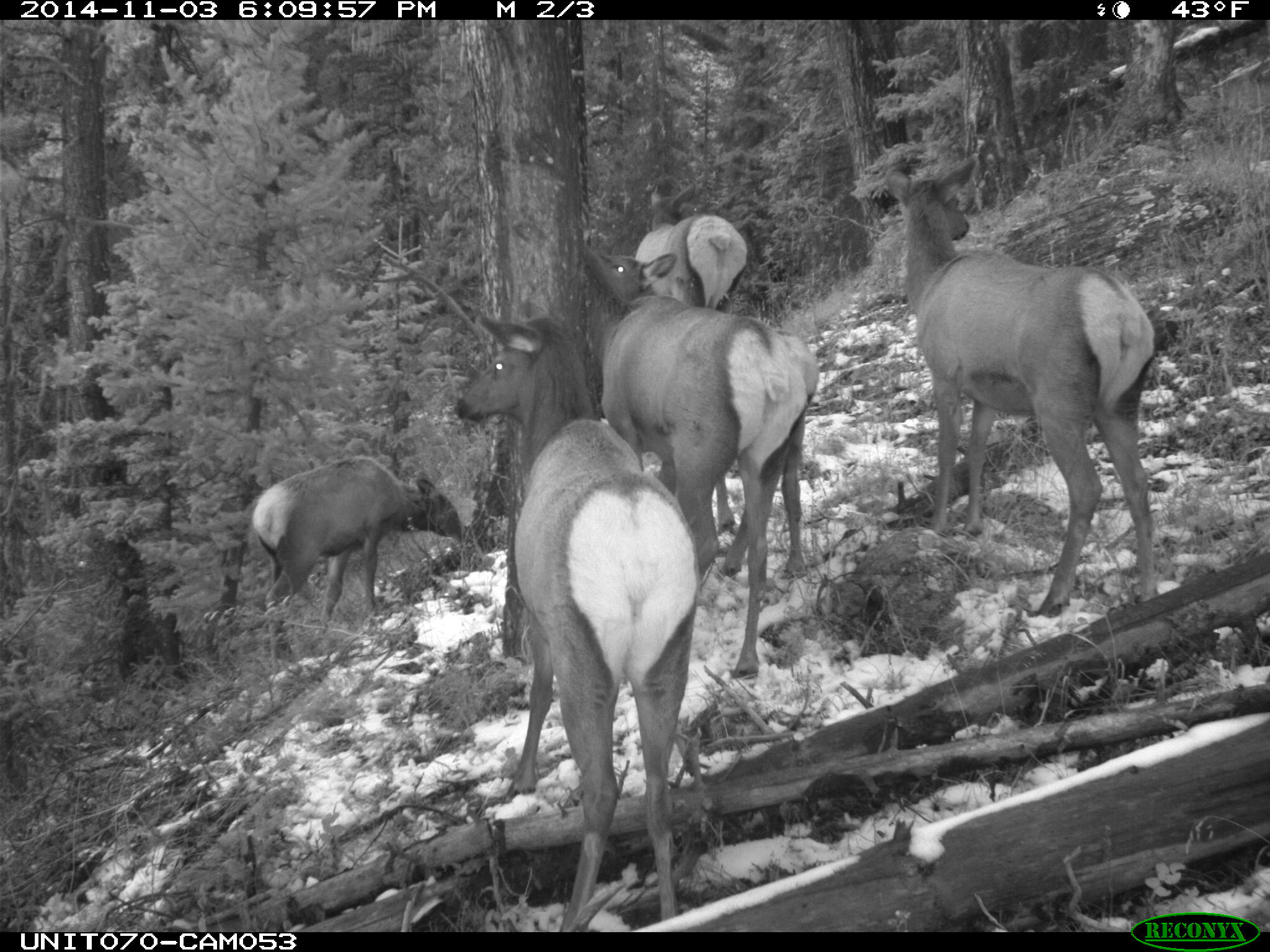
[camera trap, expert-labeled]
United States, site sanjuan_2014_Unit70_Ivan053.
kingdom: Animalia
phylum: Chordata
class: Mammalia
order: Artiodactyla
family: Cervidae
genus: Cervus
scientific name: Cervus elaphus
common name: red deer